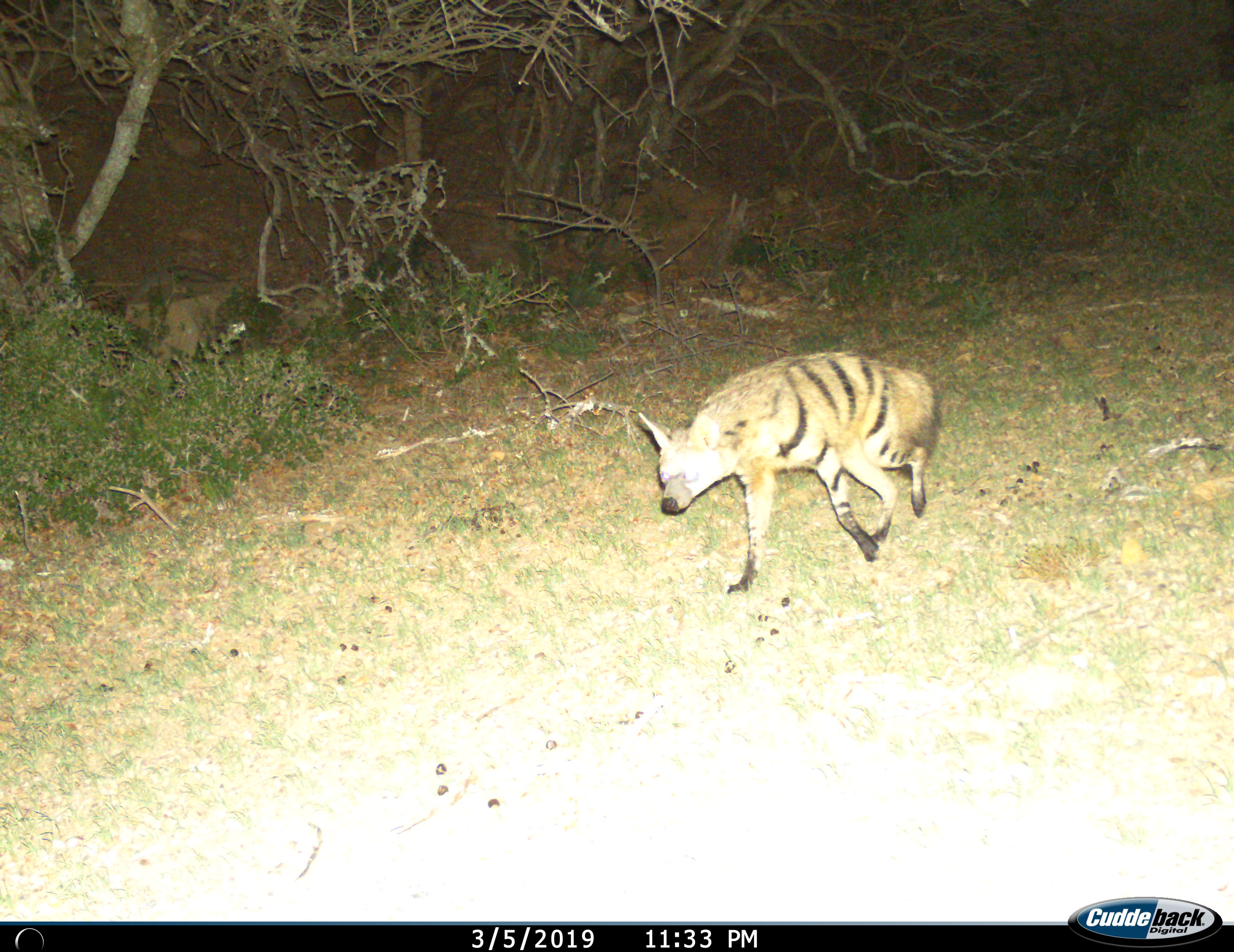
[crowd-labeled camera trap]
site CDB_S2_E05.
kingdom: Animalia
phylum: Chordata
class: Mammalia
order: Carnivora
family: Hyaenidae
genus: Proteles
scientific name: Proteles cristatus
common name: aardwolf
Aardwolf (Proteles cristatus), count 1. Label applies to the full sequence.